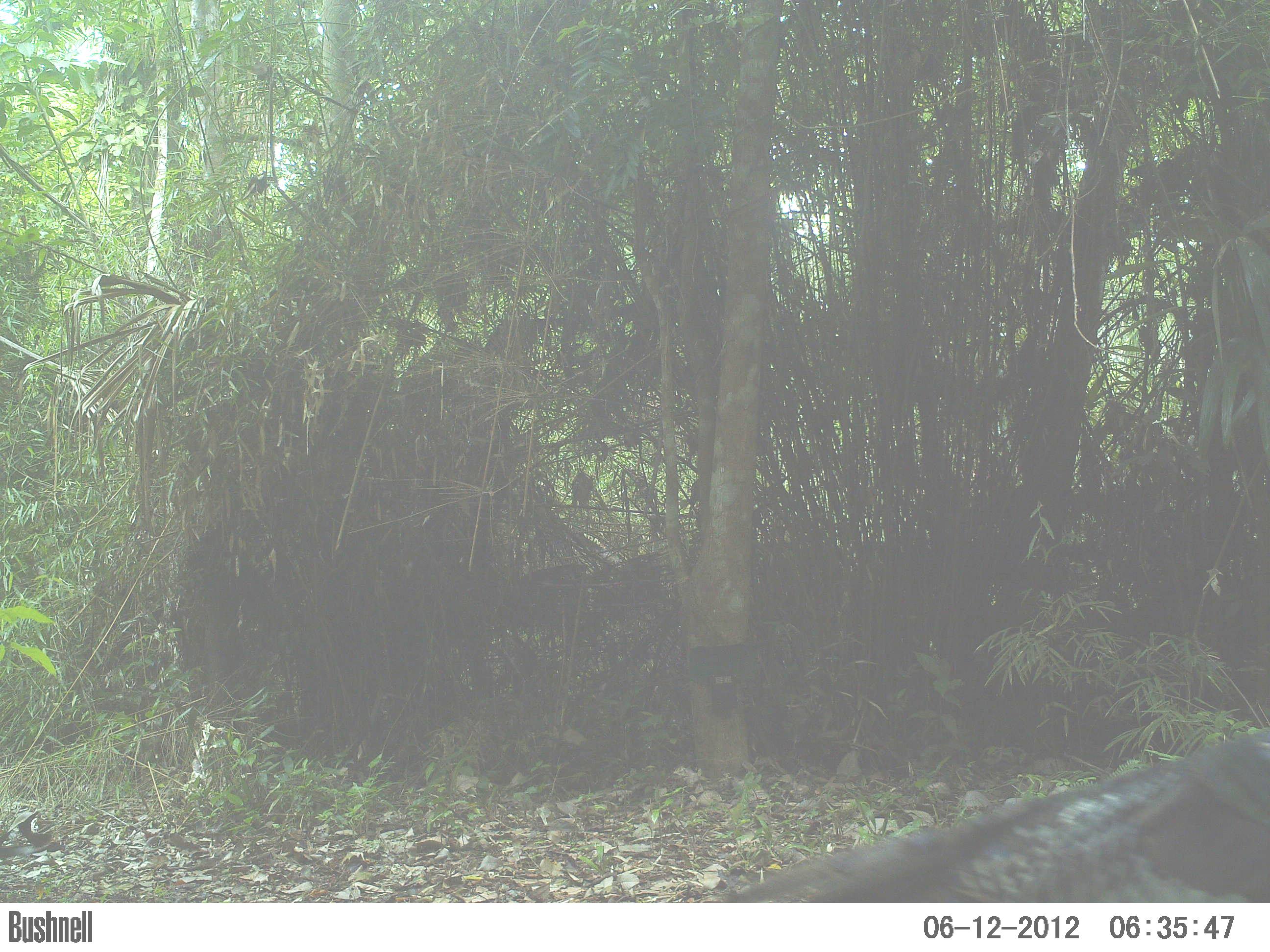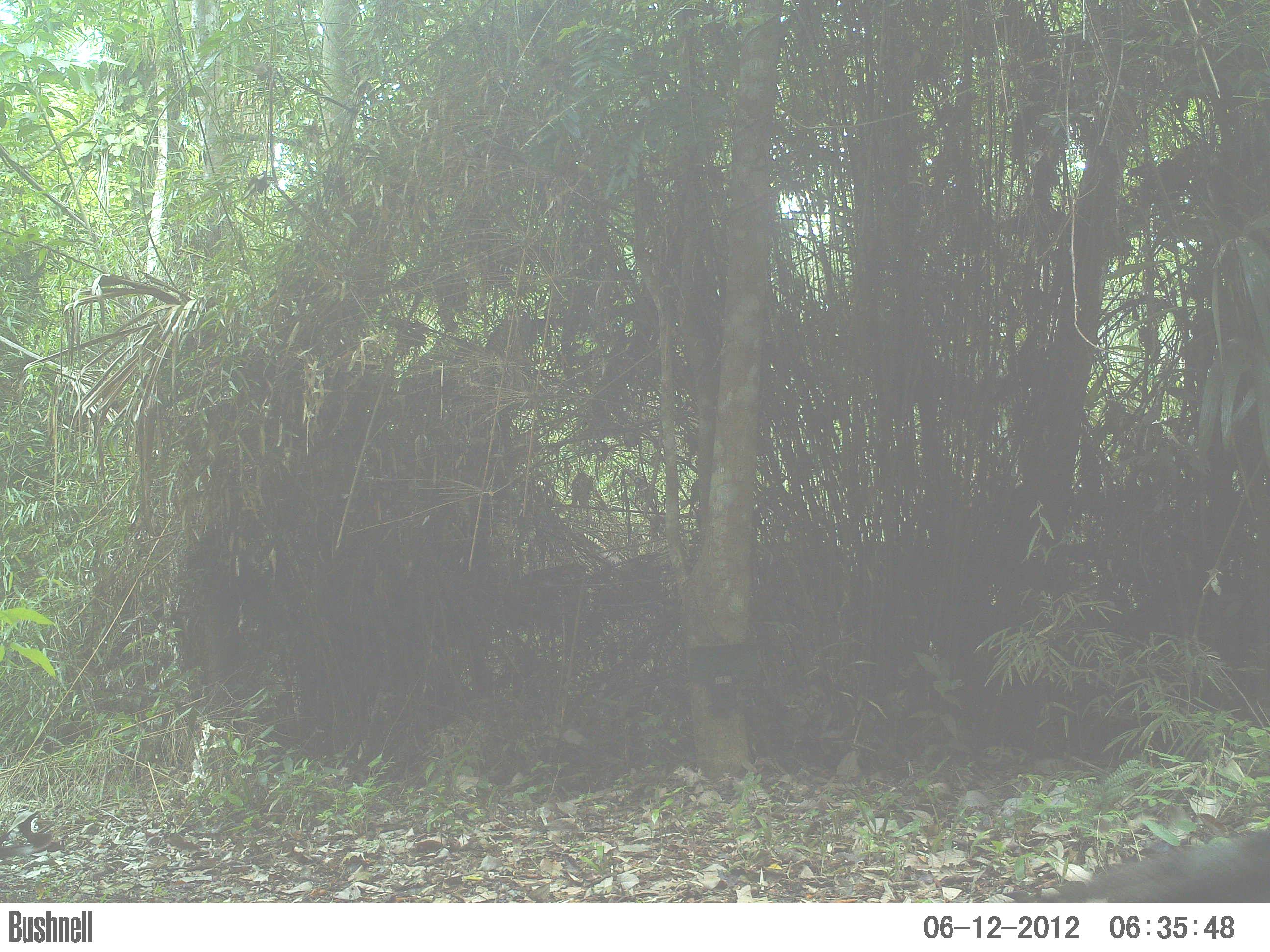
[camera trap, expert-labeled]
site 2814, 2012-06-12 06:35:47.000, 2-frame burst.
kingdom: Animalia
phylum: Chordata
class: Mammalia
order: Carnivora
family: Canidae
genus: Urocyon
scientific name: Urocyon cinereoargenteus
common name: gray fox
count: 1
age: adult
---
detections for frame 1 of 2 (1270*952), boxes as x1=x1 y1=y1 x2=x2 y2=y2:
urocyon cinereoargenteus: x1=714 y1=726 x2=1270 y2=902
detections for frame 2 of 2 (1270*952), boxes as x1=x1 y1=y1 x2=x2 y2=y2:
urocyon cinereoargenteus: x1=1009 y1=827 x2=1270 y2=902